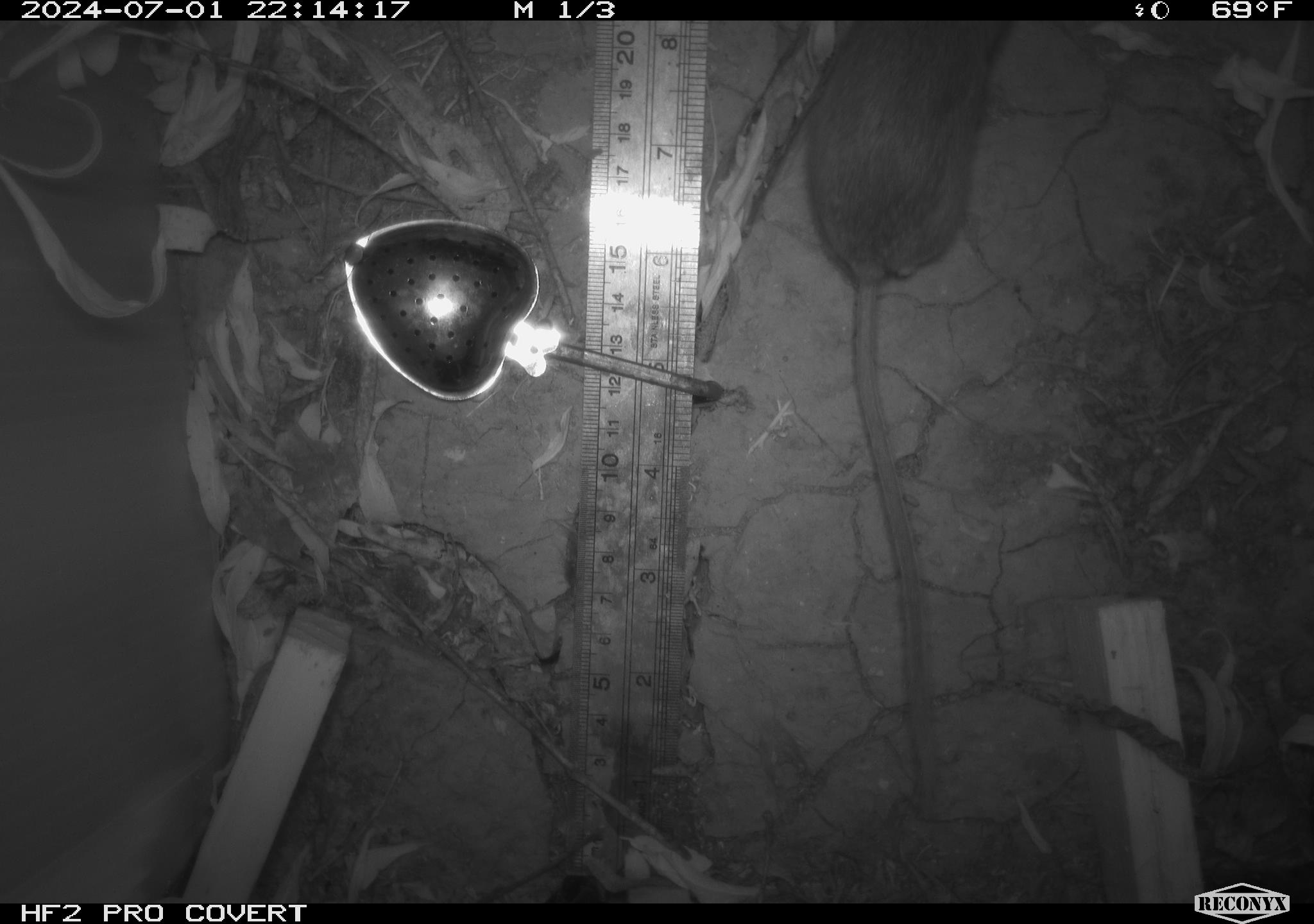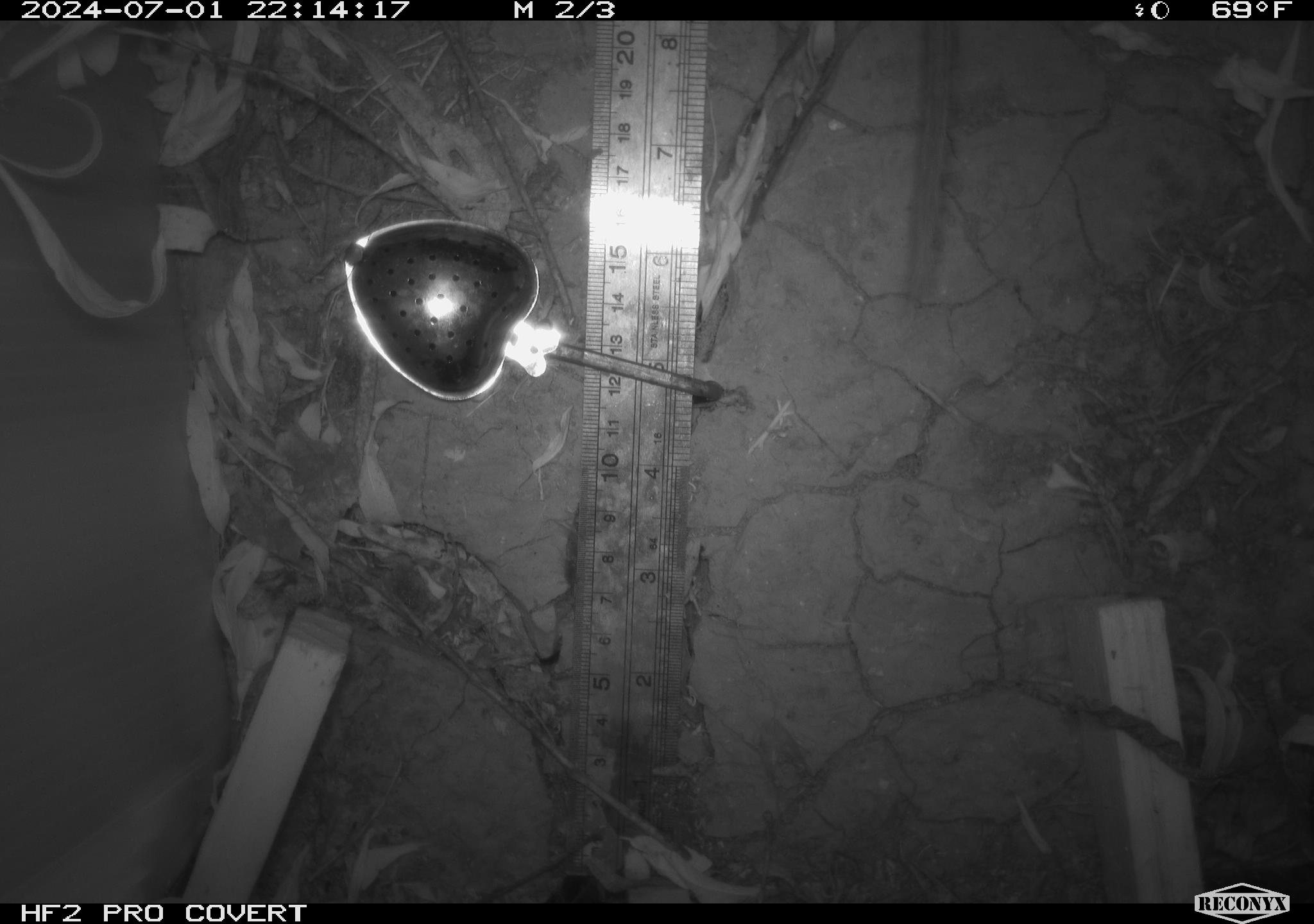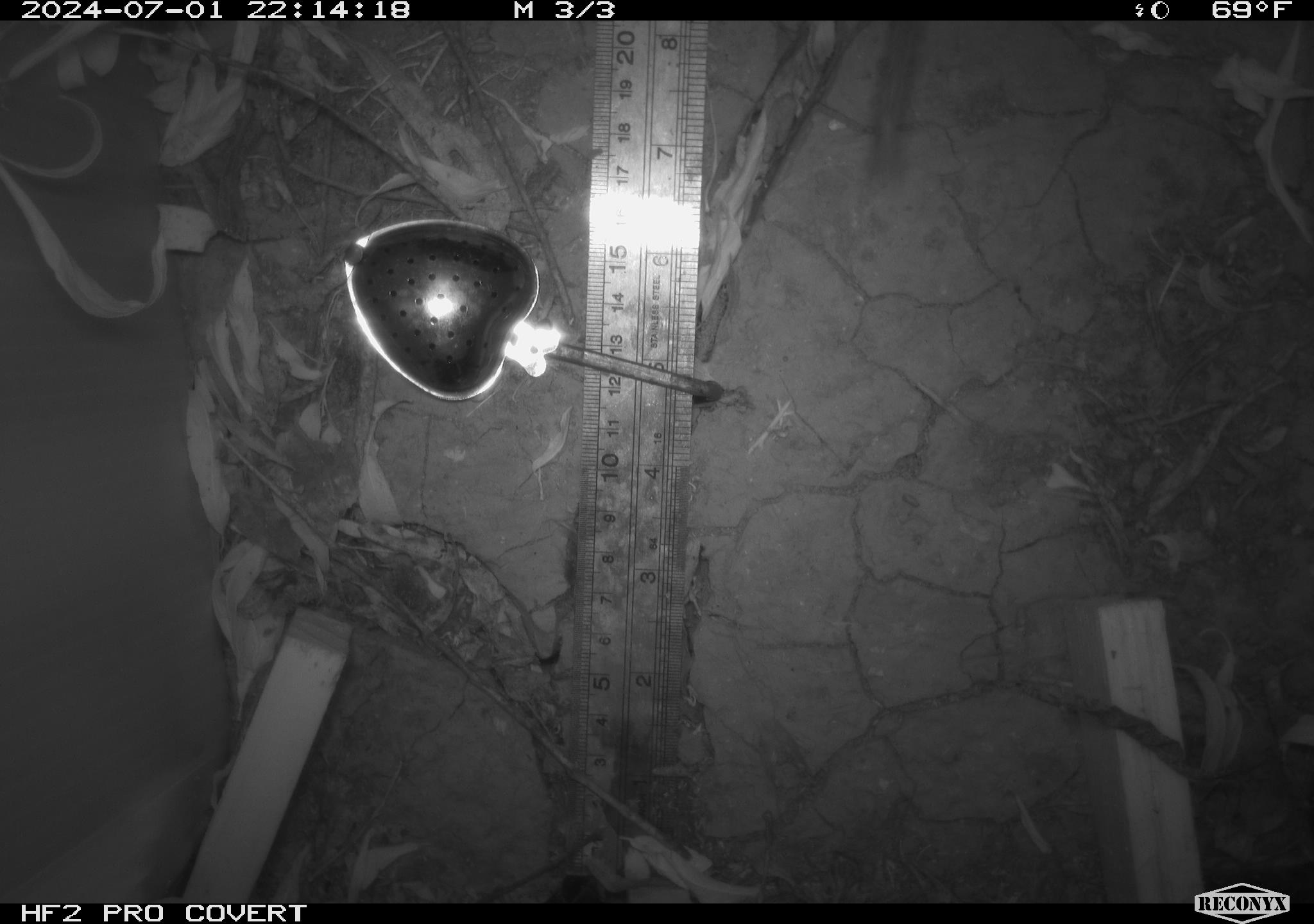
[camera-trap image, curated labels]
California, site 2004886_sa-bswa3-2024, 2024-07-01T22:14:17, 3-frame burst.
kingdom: Animalia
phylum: Chordata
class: Mammalia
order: Rodentia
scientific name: Rodentia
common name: mouse species